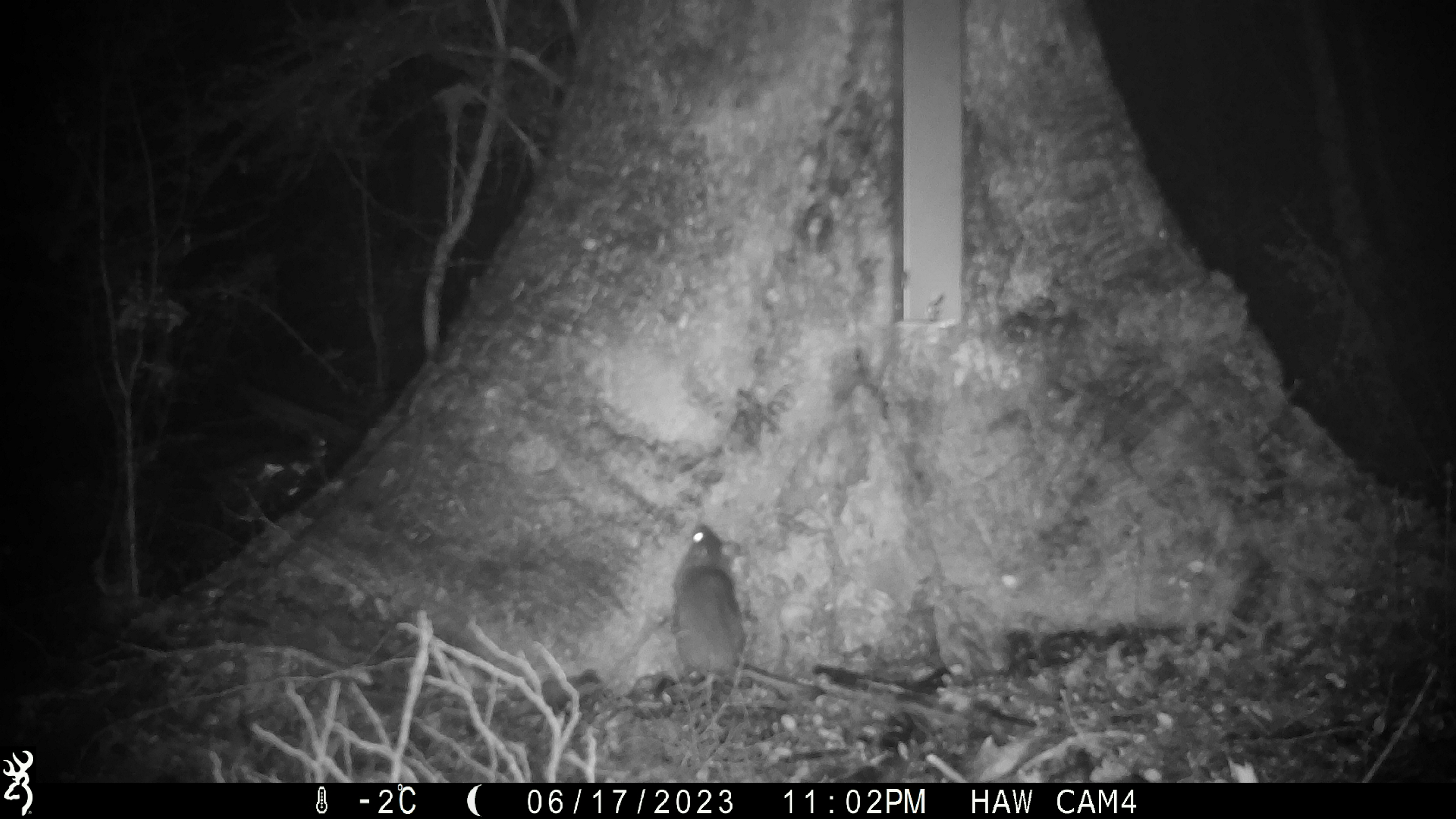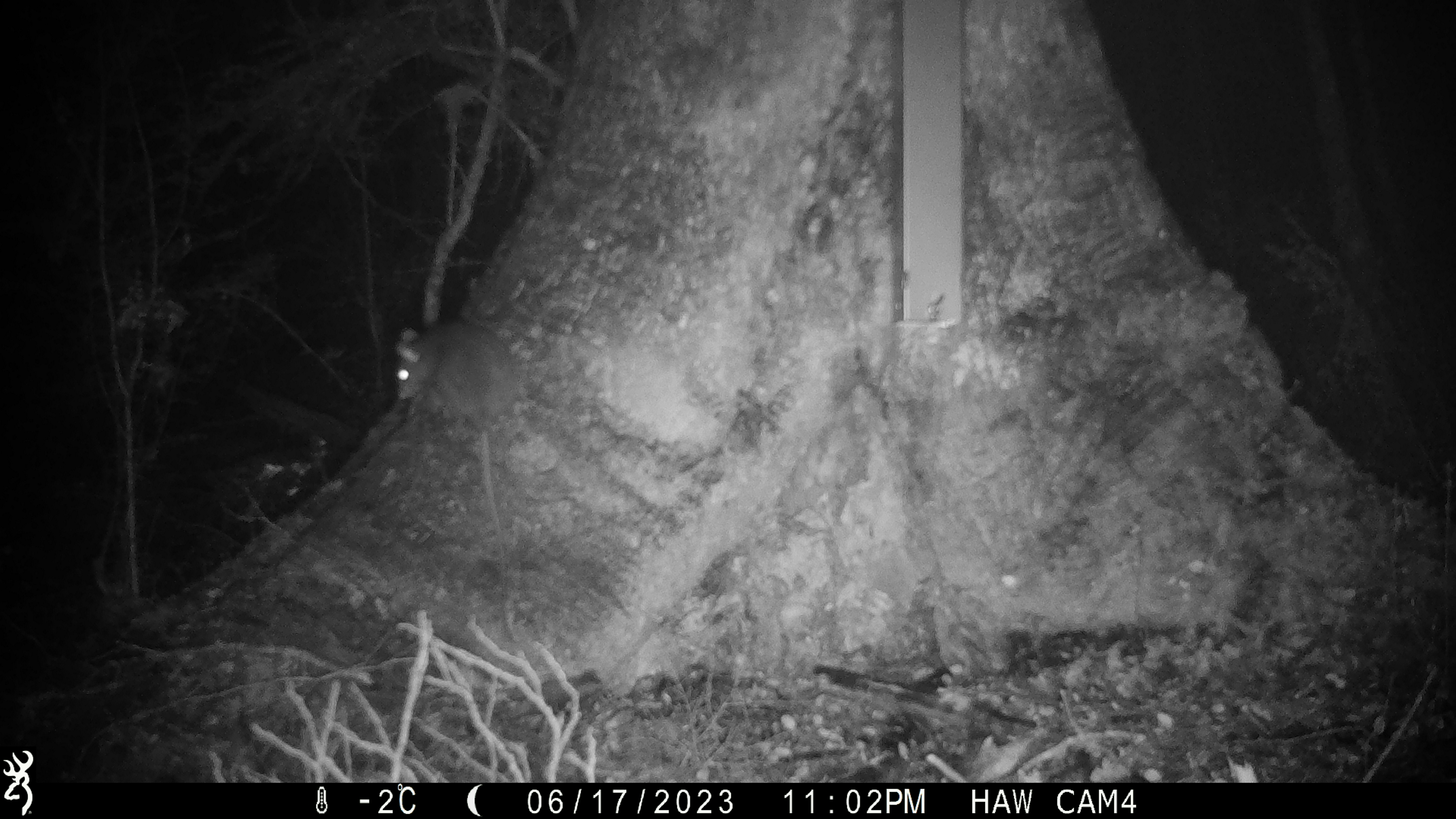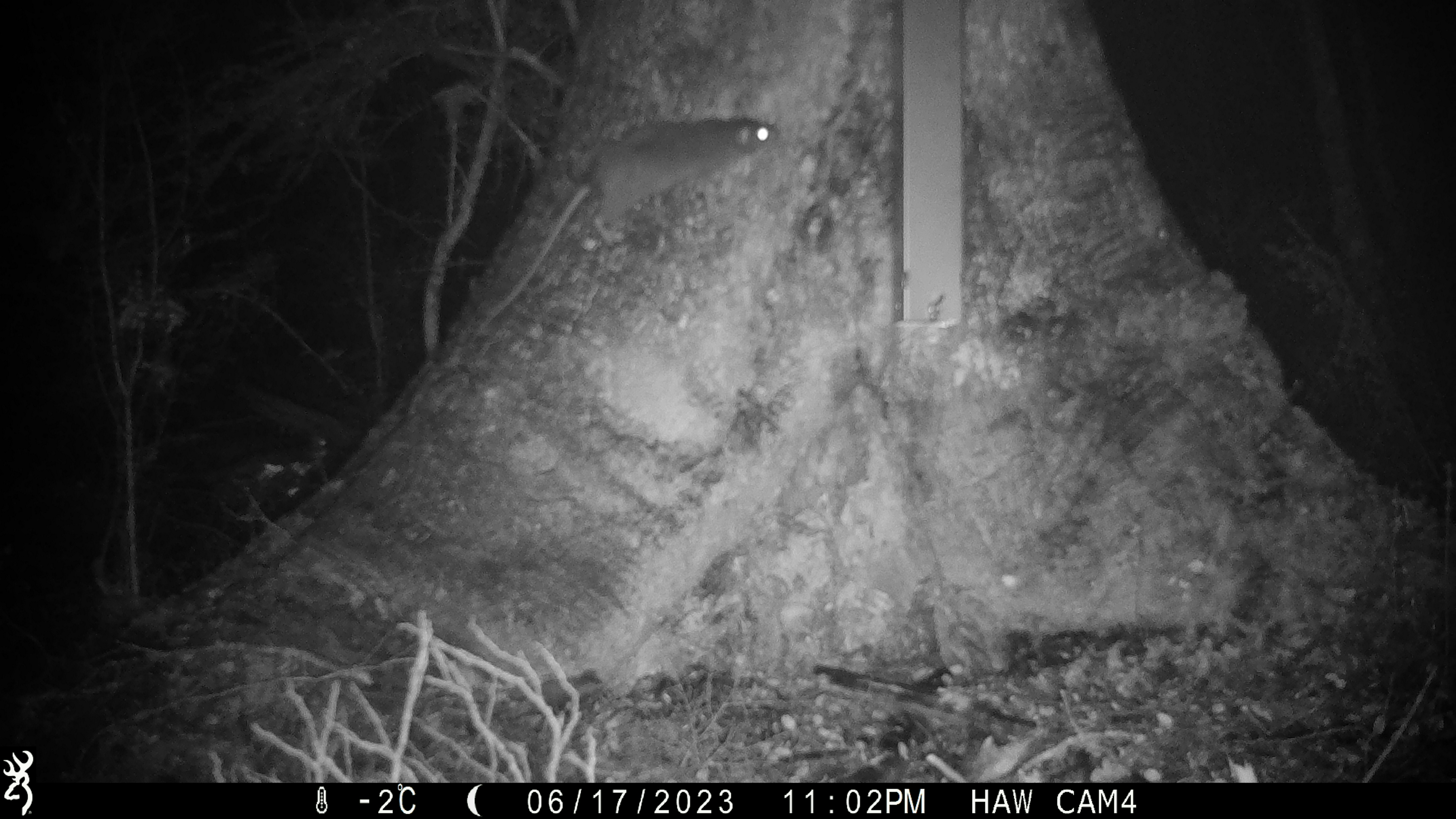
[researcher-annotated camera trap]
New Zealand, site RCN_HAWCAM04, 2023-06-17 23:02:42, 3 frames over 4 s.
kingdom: Animalia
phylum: Chordata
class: Mammalia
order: Rodentia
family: Muridae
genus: Rattus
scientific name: Rattus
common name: rat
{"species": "rat (Rattus)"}